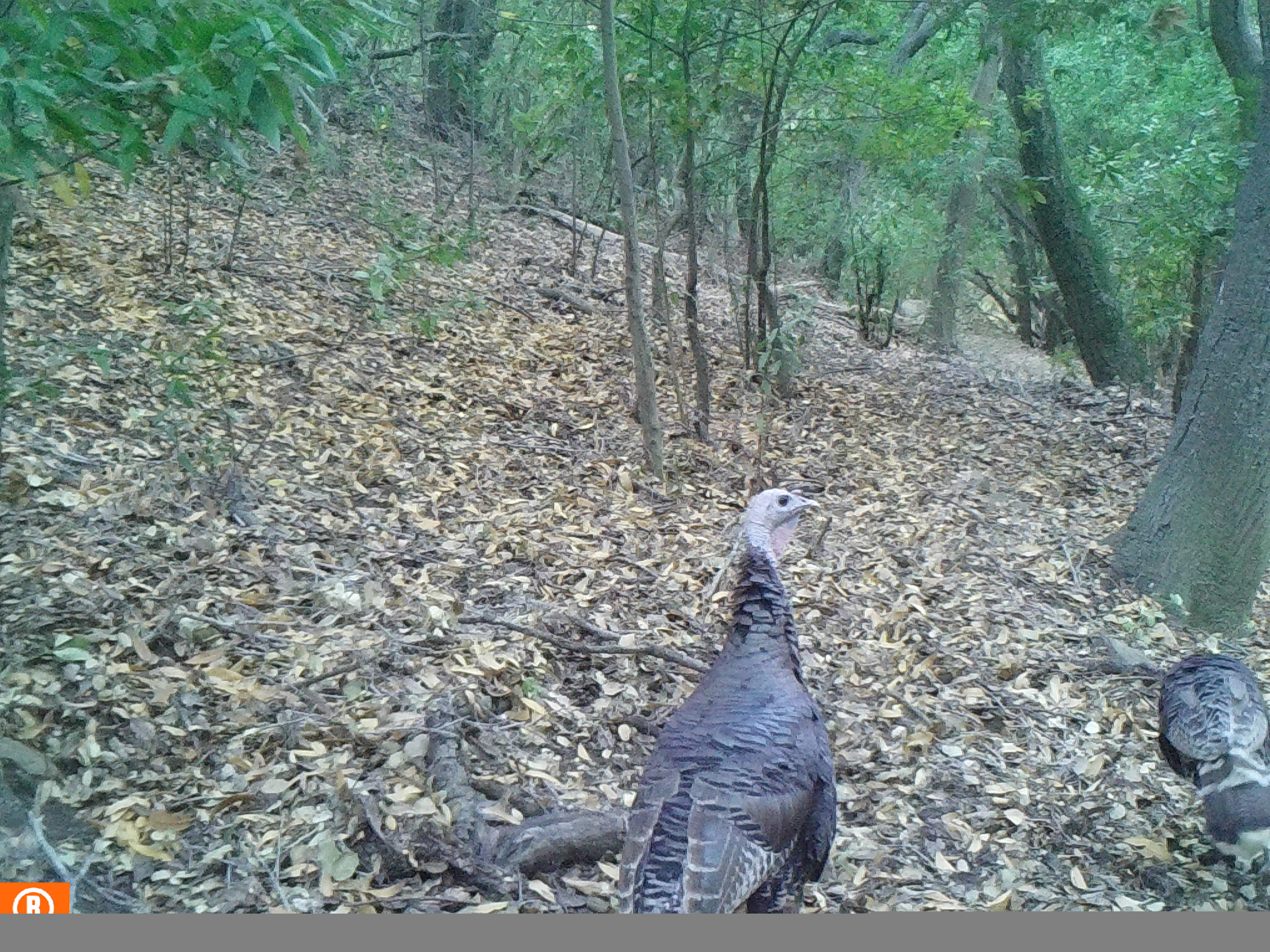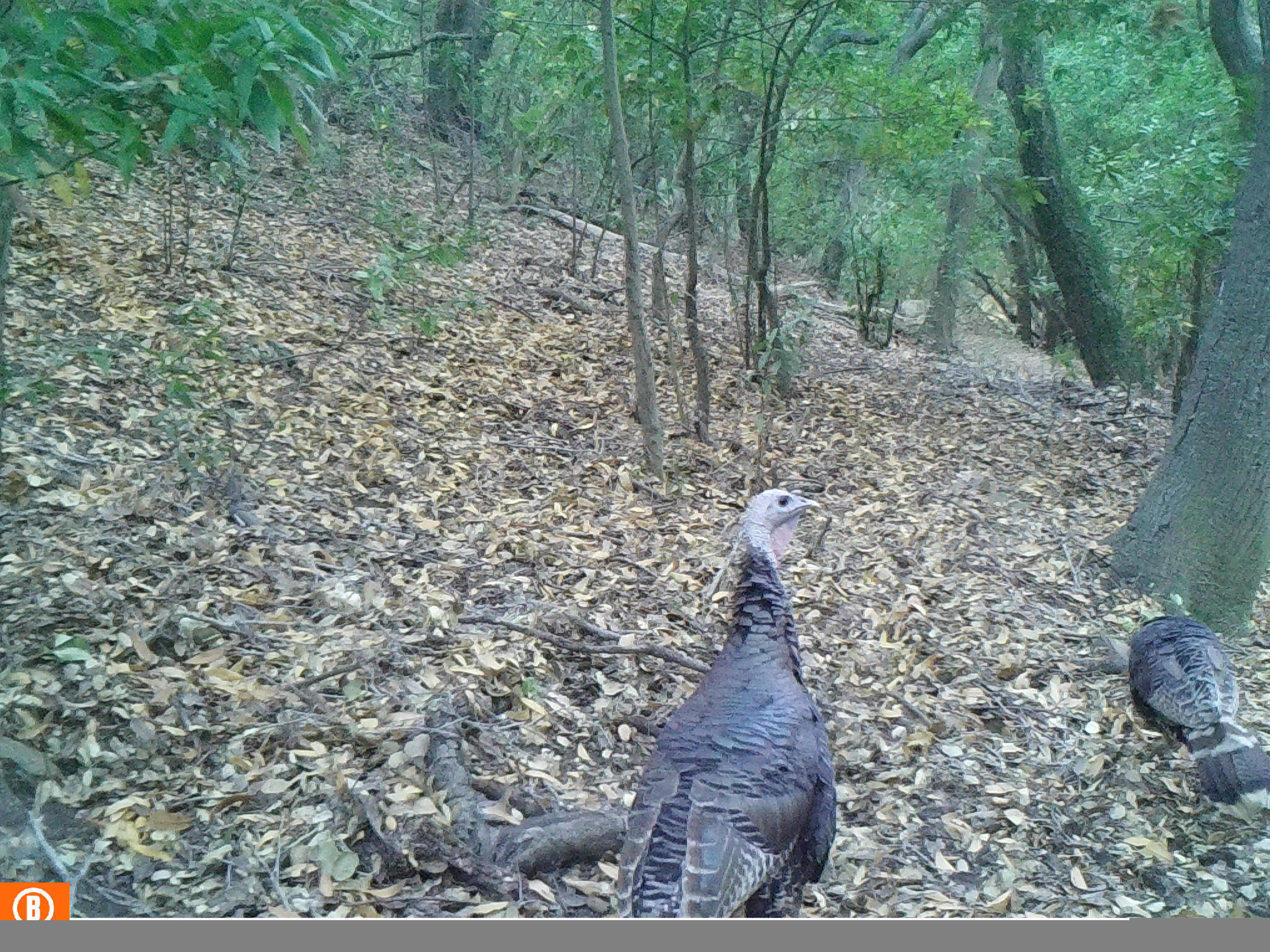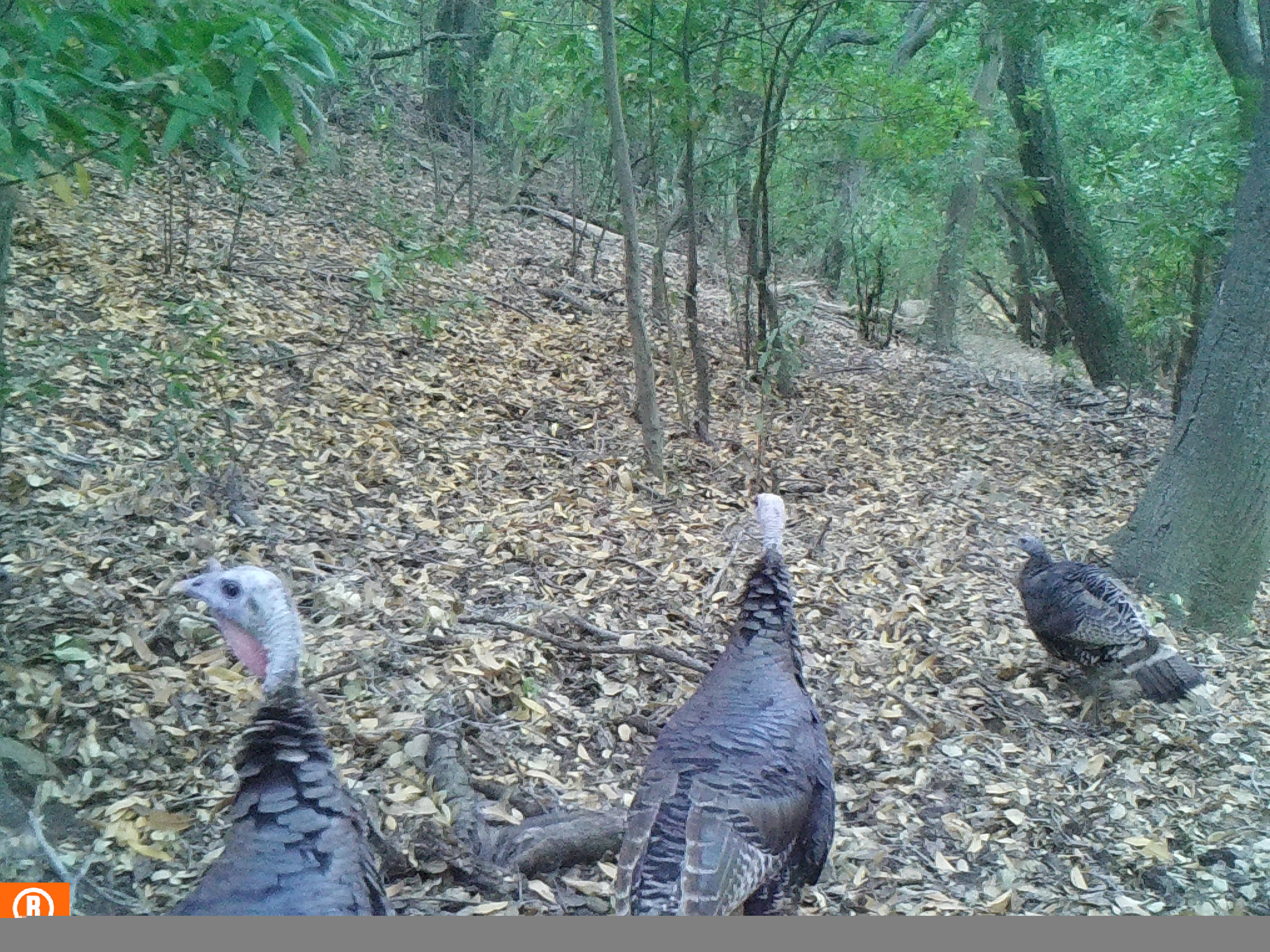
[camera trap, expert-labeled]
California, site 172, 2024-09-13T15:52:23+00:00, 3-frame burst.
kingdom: Animalia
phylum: Chordata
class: Aves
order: Galliformes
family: Phasianidae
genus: Meleagris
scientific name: Meleagris gallopavo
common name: turkey